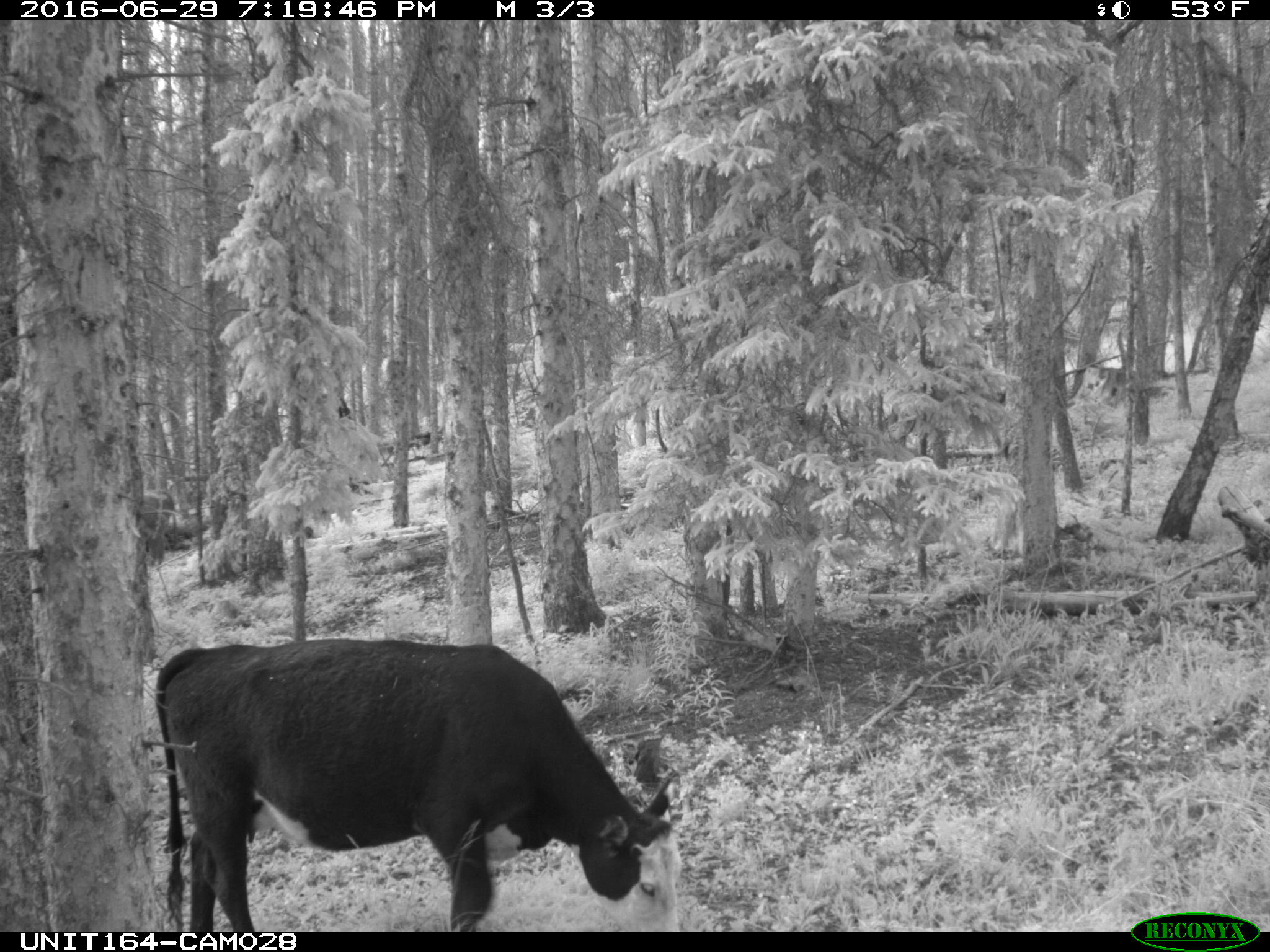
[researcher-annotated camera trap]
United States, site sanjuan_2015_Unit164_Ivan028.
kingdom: Animalia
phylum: Chordata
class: Mammalia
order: Artiodactyla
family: Bovidae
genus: Bos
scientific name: Bos taurus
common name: domestic cow